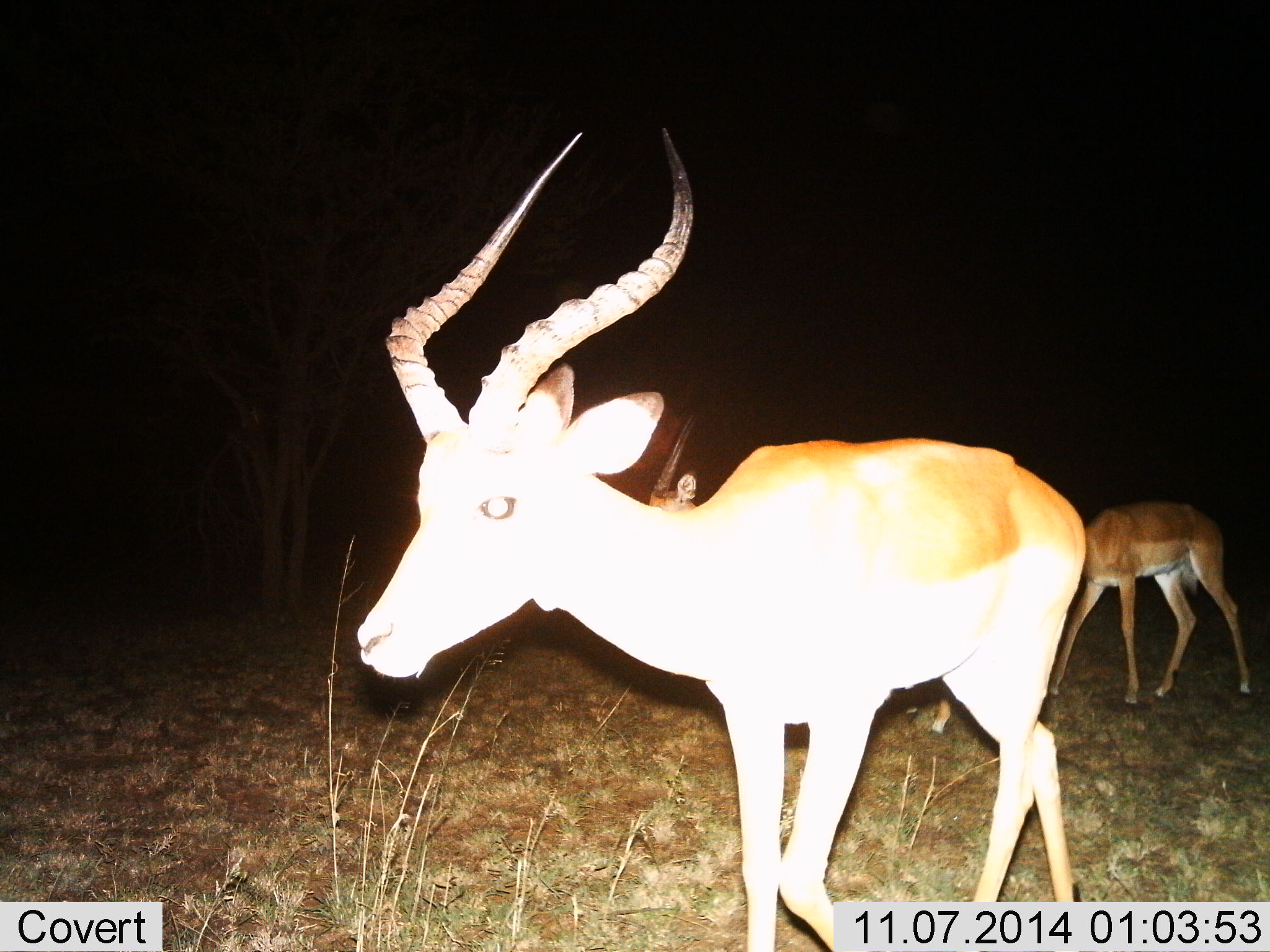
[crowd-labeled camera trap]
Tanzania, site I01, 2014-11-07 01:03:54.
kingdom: Animalia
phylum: Chordata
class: Mammalia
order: Artiodactyla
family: Bovidae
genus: Aepyceros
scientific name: Aepyceros melampus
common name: impala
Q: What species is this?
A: Impala (Aepyceros melampus).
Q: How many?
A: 3.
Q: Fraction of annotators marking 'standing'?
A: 60%.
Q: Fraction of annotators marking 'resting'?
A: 10%.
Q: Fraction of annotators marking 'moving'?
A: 40%.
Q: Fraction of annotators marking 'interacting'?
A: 0%.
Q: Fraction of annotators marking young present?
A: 10%.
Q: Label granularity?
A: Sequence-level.